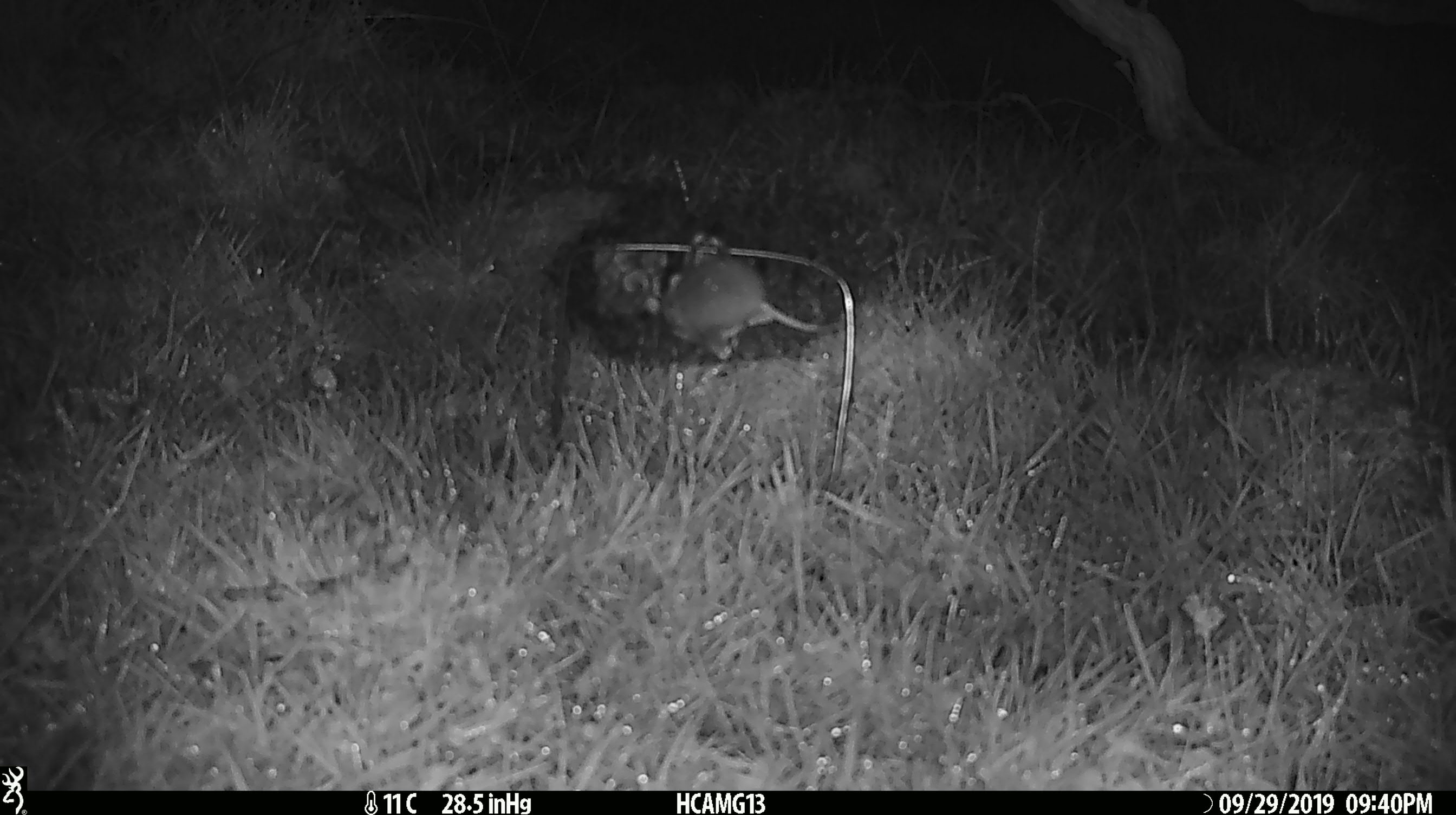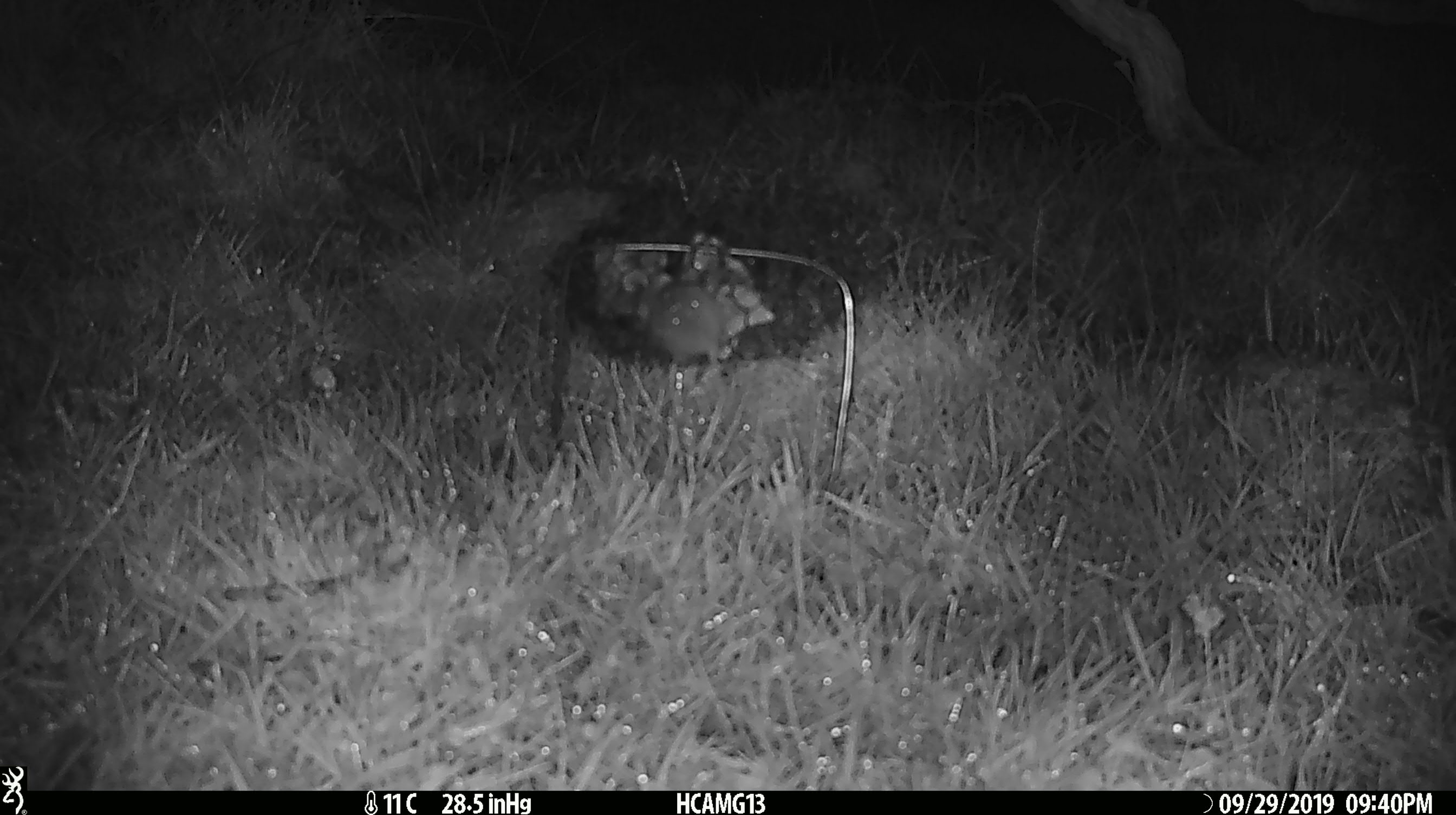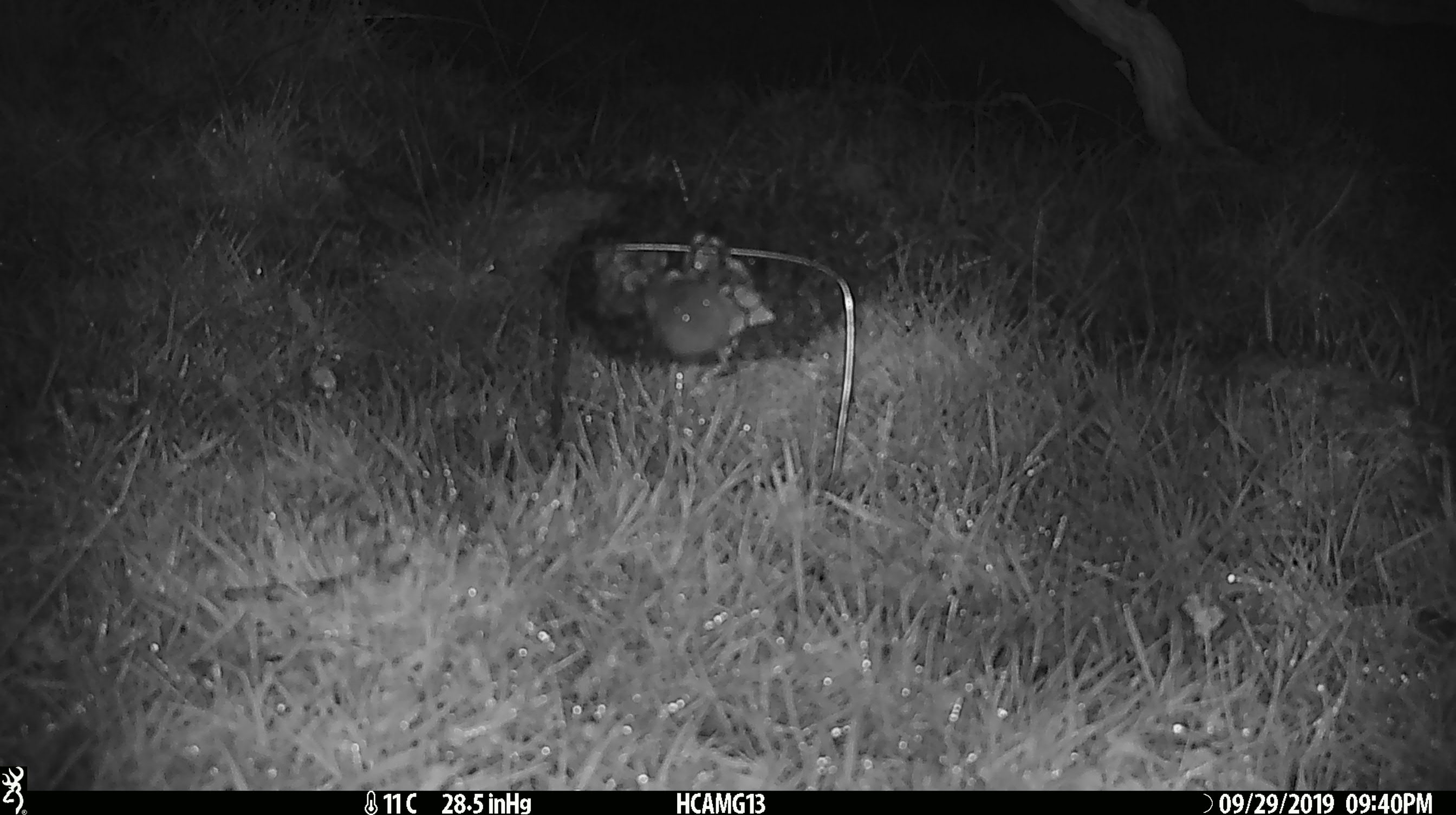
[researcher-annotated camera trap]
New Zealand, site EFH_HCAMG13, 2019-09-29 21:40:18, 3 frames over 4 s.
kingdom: Animalia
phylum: Chordata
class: Mammalia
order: Rodentia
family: Muridae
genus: Mus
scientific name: Mus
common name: mouse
Mouse (Mus).